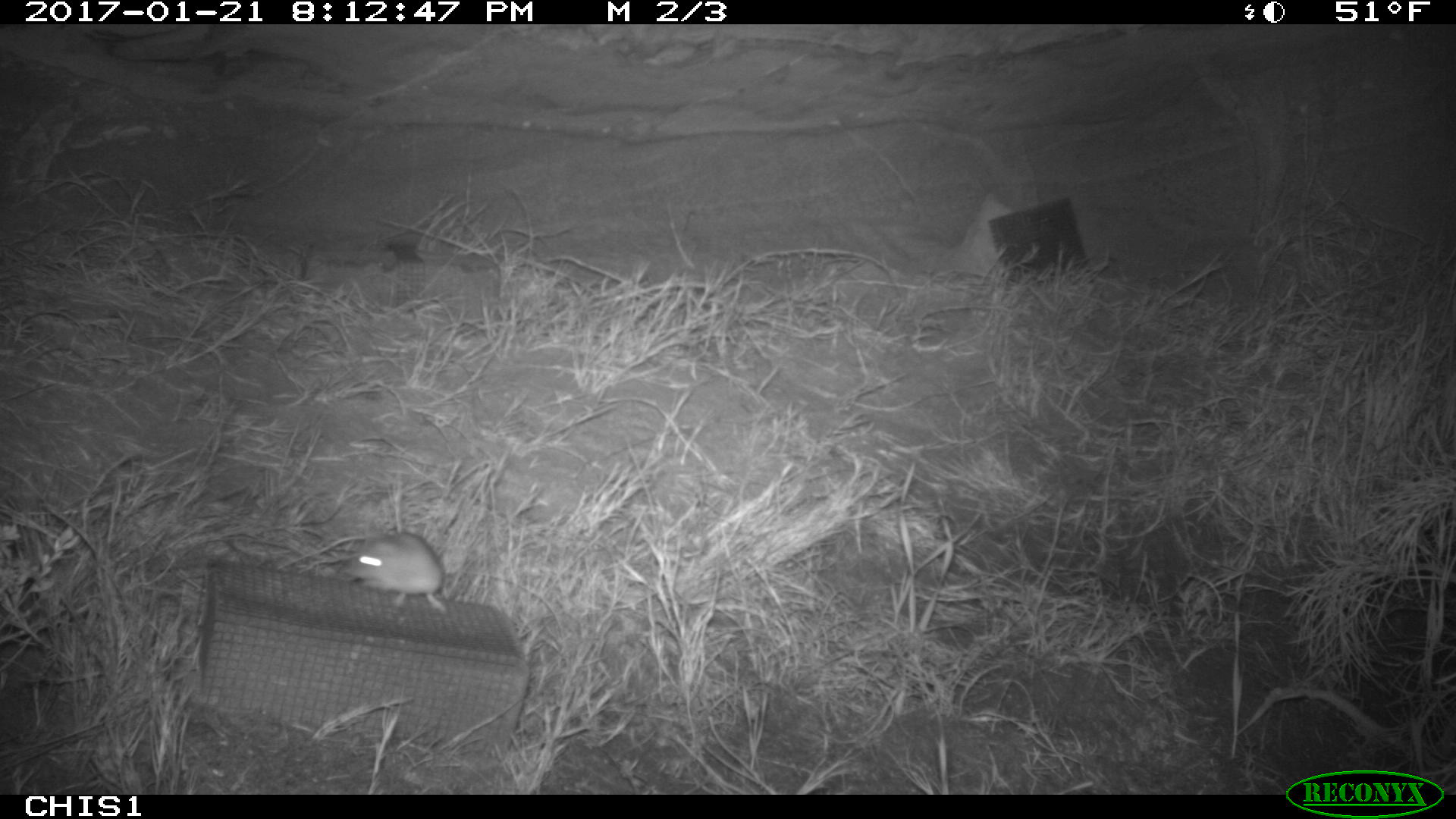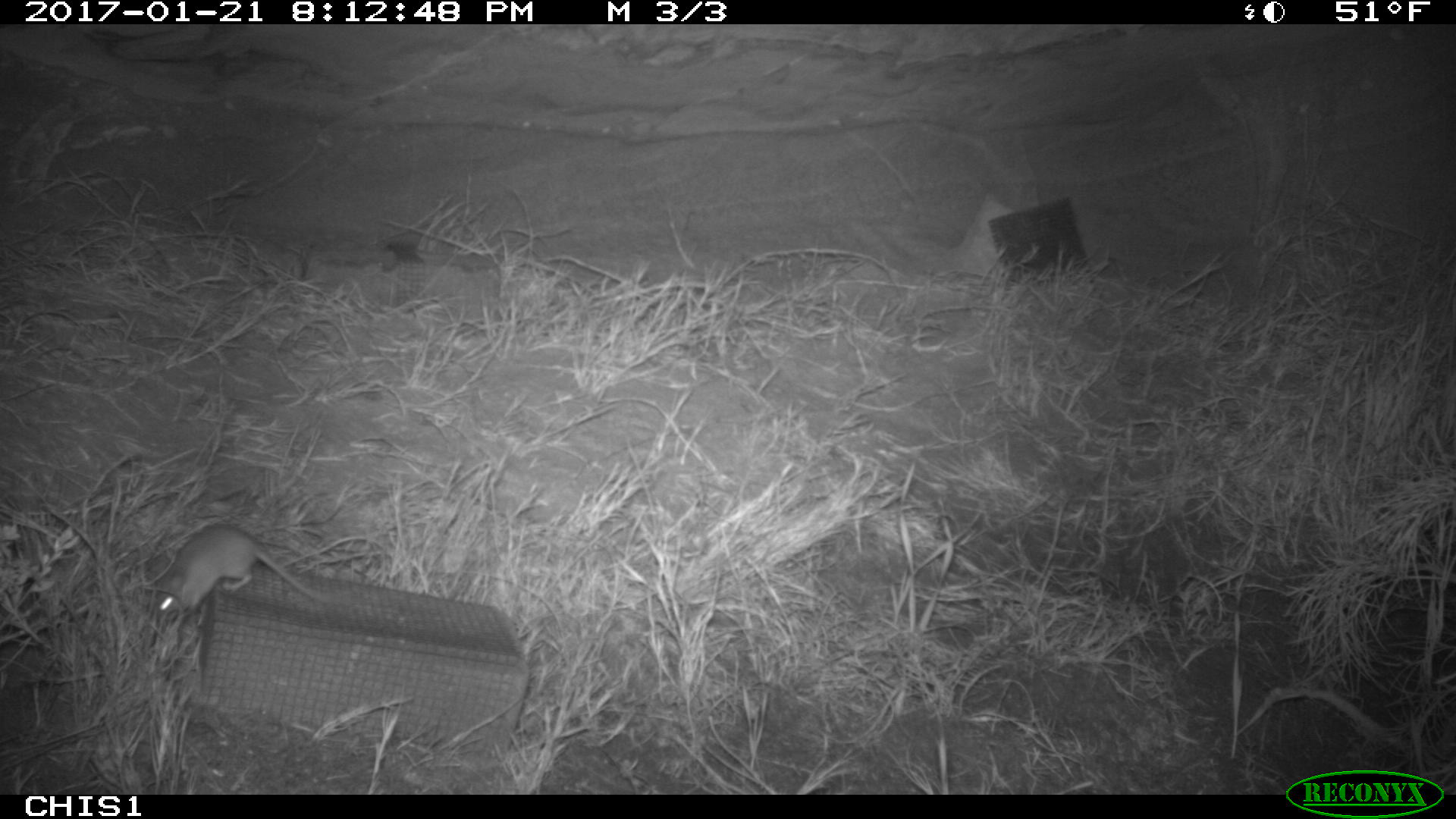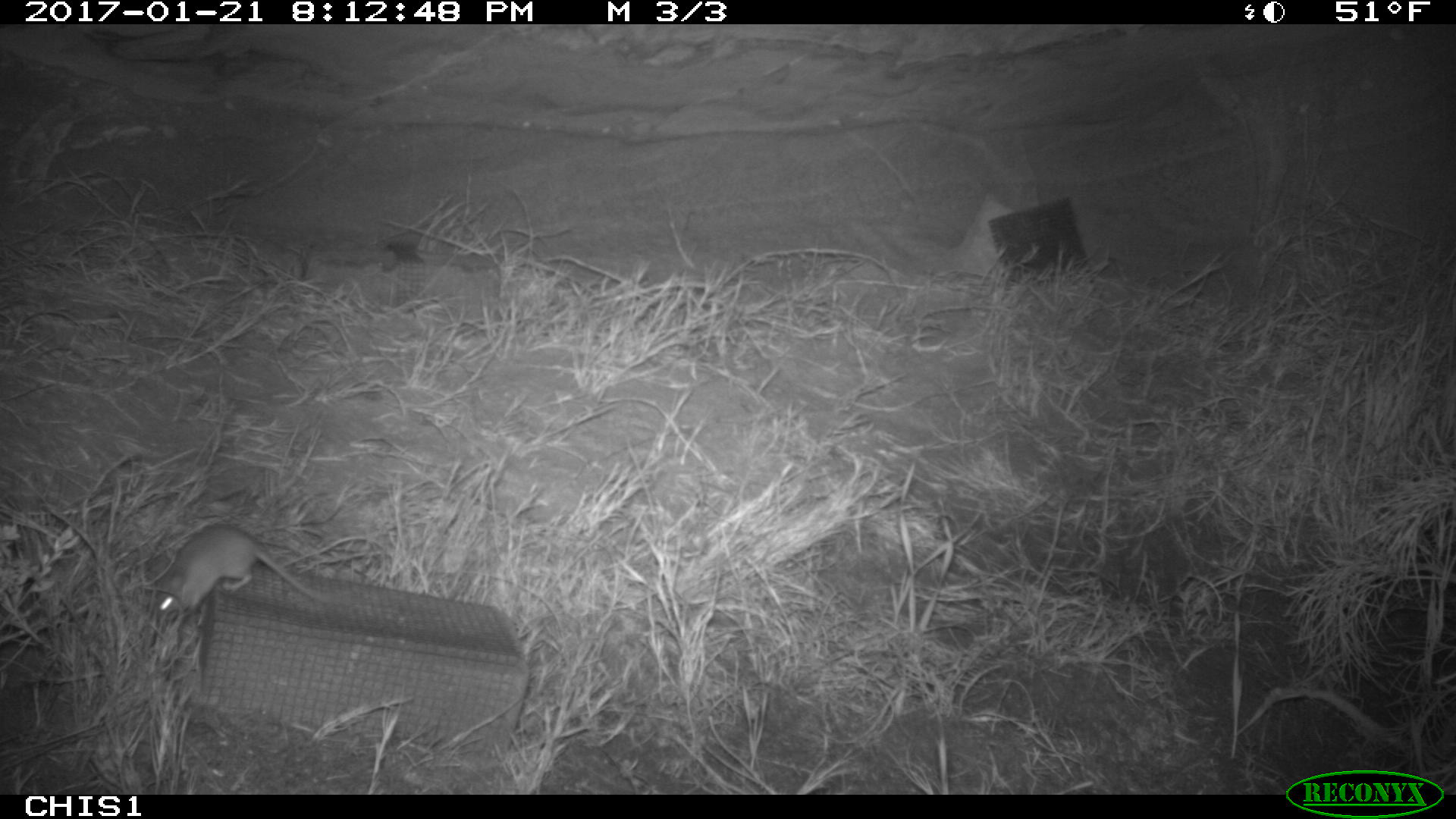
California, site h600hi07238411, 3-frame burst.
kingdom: Animalia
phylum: Chordata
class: Mammalia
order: Rodentia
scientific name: Rodentia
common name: rodent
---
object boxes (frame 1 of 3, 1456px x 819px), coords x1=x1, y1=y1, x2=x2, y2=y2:
rodent: x1=342, y1=532, x2=449, y2=612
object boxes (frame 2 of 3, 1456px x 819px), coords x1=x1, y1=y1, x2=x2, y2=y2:
rodent: x1=153, y1=522, x2=326, y2=616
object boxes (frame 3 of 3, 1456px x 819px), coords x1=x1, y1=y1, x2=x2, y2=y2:
rodent: x1=155, y1=521, x2=332, y2=613